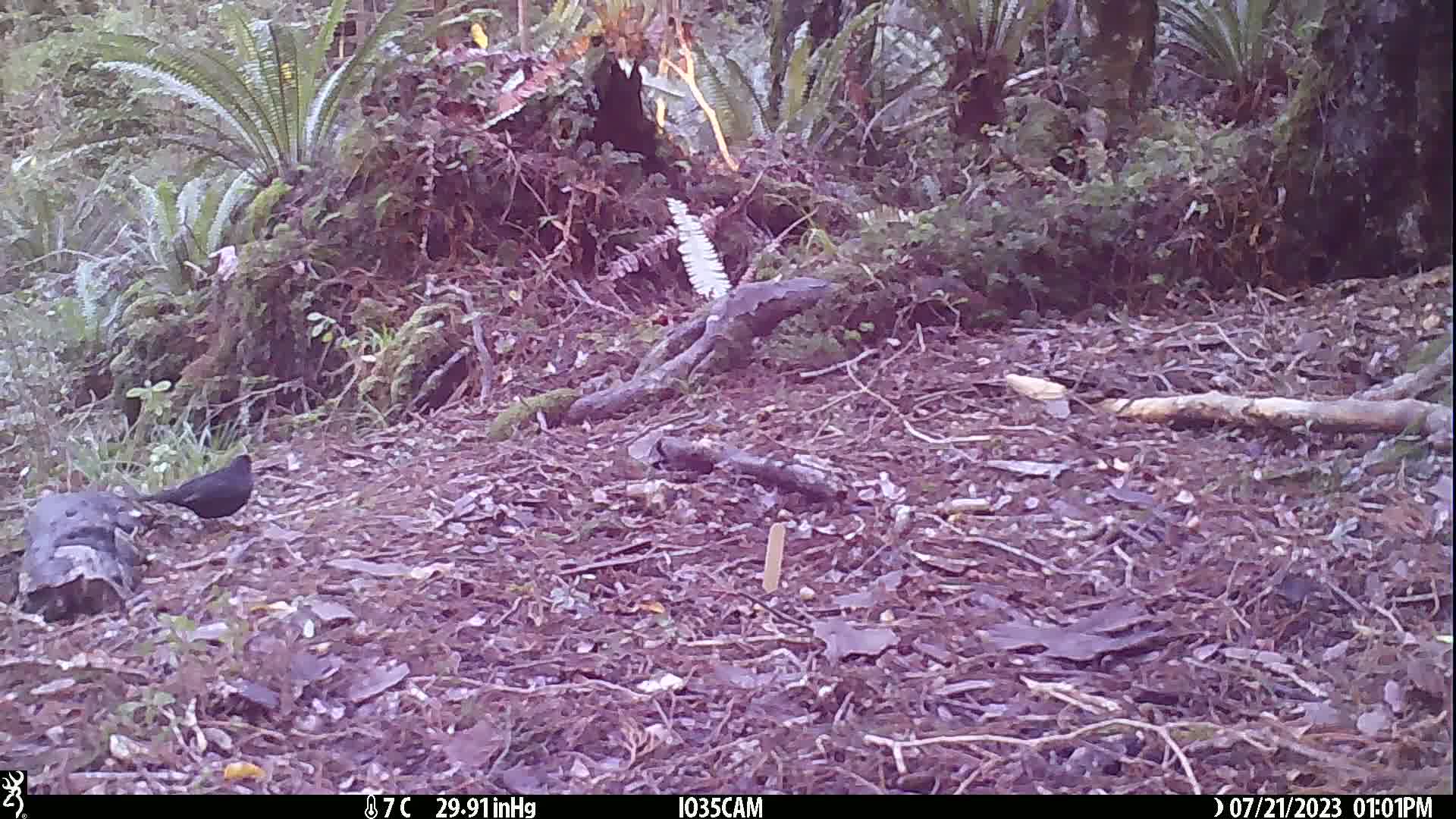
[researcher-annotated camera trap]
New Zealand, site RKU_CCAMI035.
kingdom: Animalia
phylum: Chordata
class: Aves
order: Passeriformes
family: Turdidae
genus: Turdus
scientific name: Turdus merula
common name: eurasian blackbird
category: blackbird